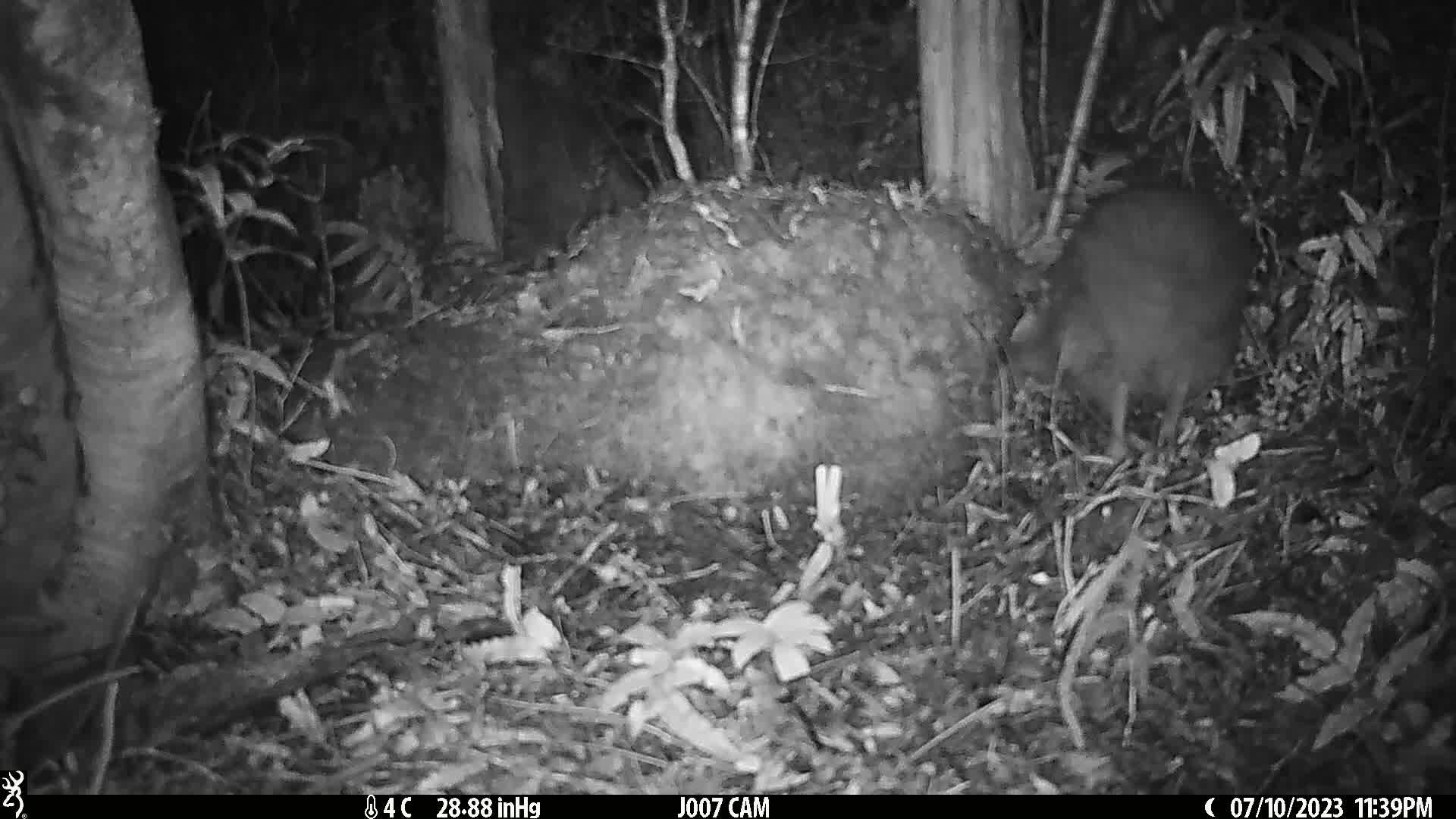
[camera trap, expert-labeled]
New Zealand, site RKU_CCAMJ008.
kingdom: Animalia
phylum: Chordata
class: Aves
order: Apterygiformes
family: Apterygidae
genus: Apteryx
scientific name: Apteryx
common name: kiwi